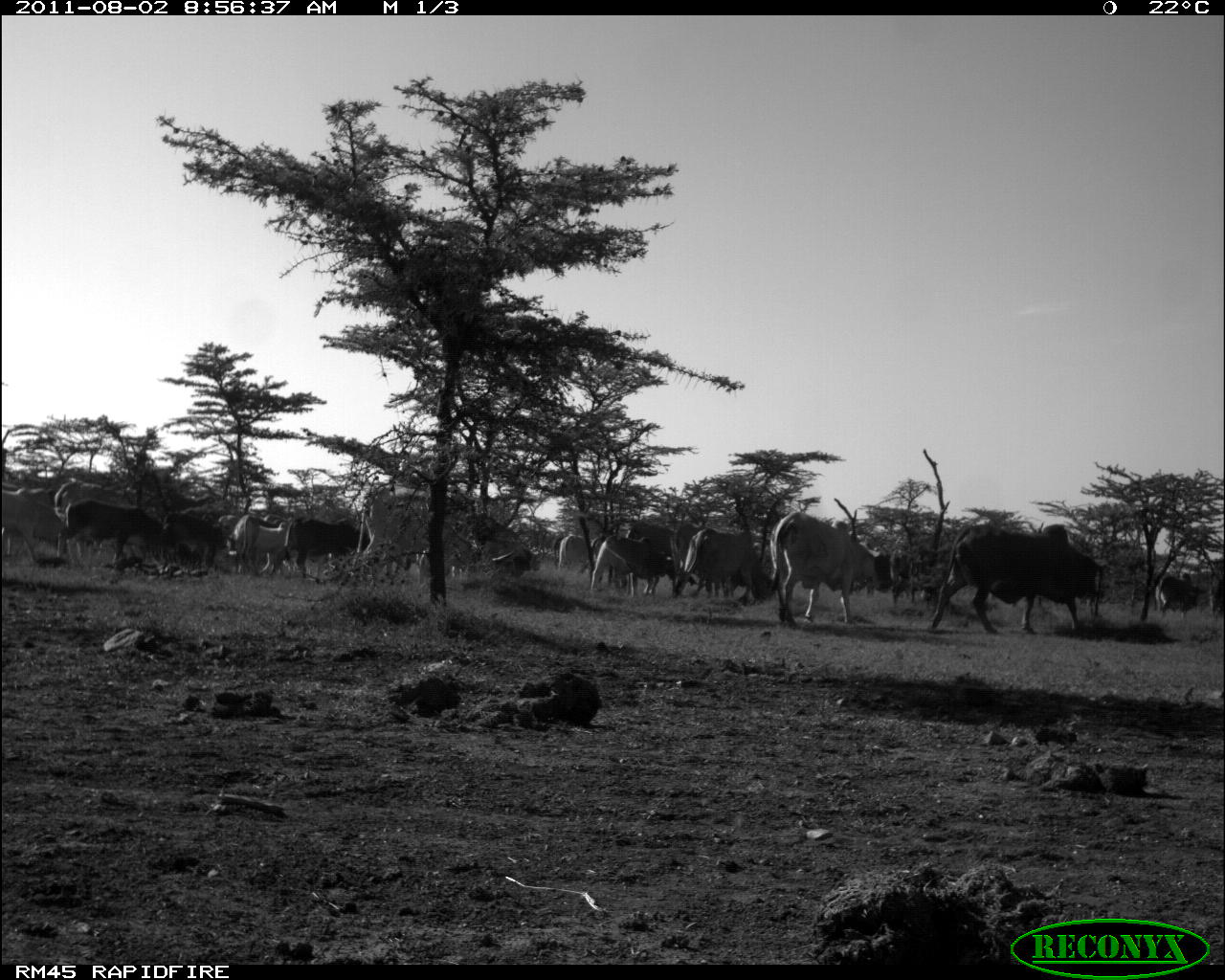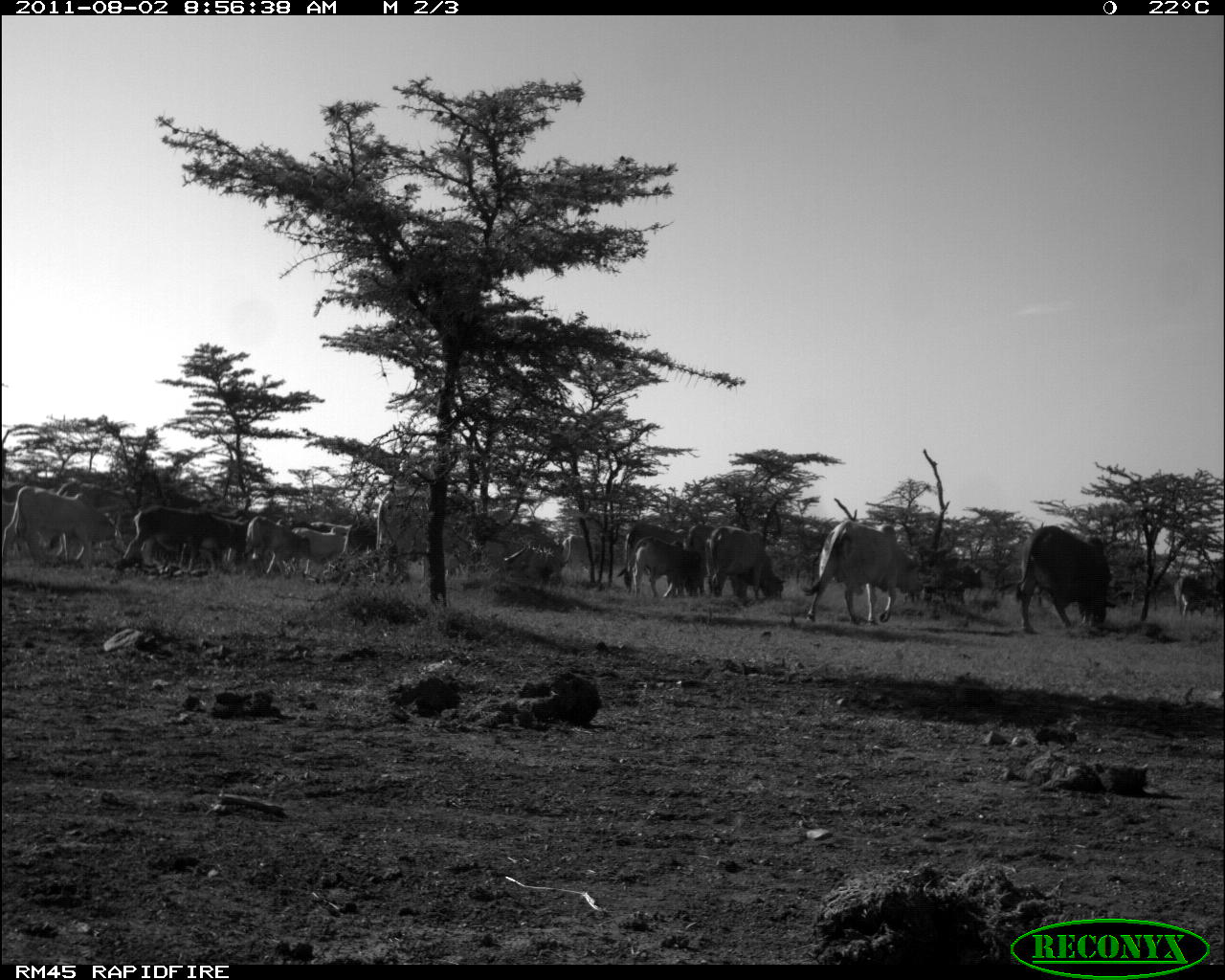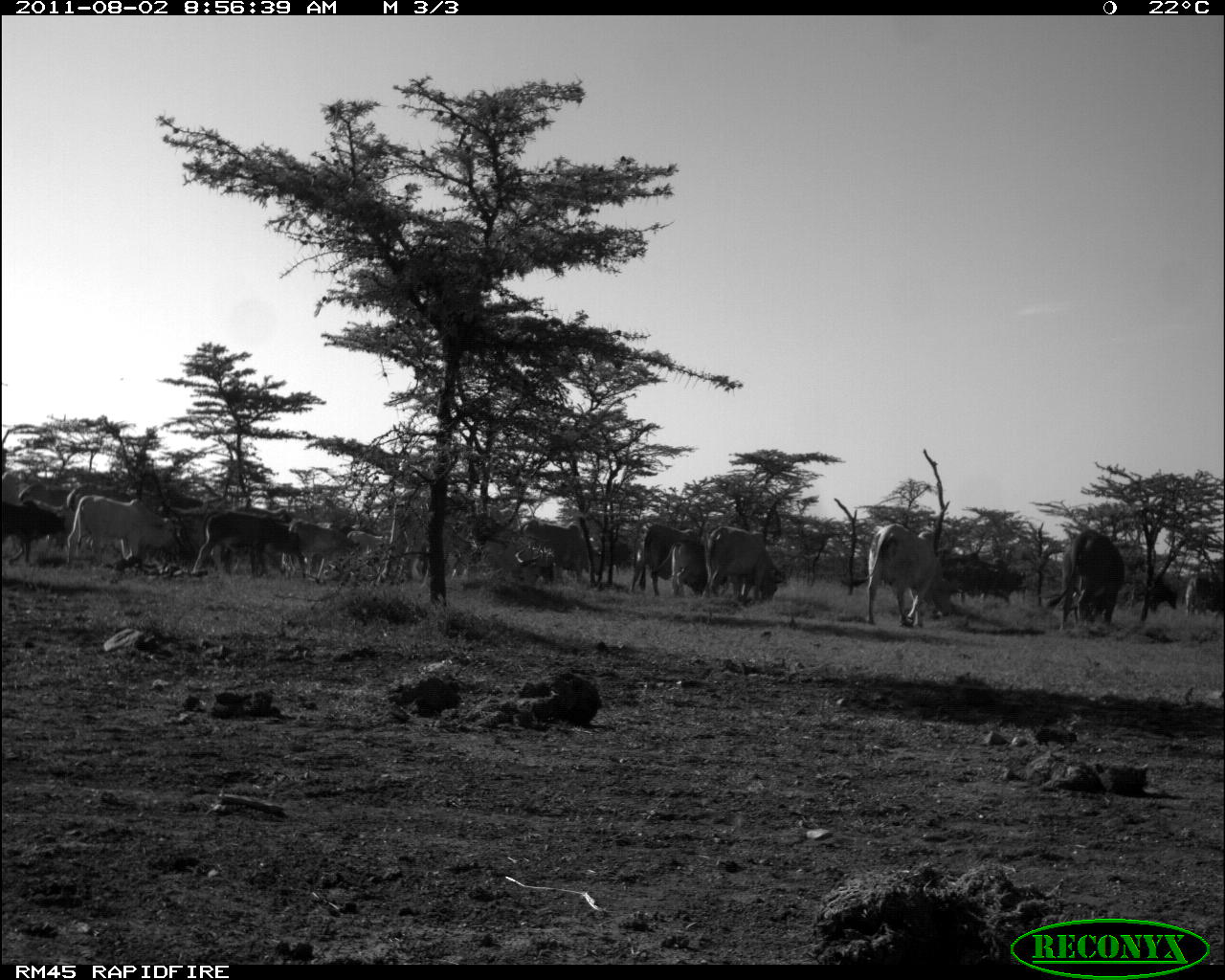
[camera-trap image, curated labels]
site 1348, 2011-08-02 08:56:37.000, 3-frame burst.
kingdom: Animalia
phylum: Chordata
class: Mammalia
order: Artiodactyla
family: Bovidae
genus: Bos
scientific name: Bos taurus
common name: domestic cattle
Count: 16.